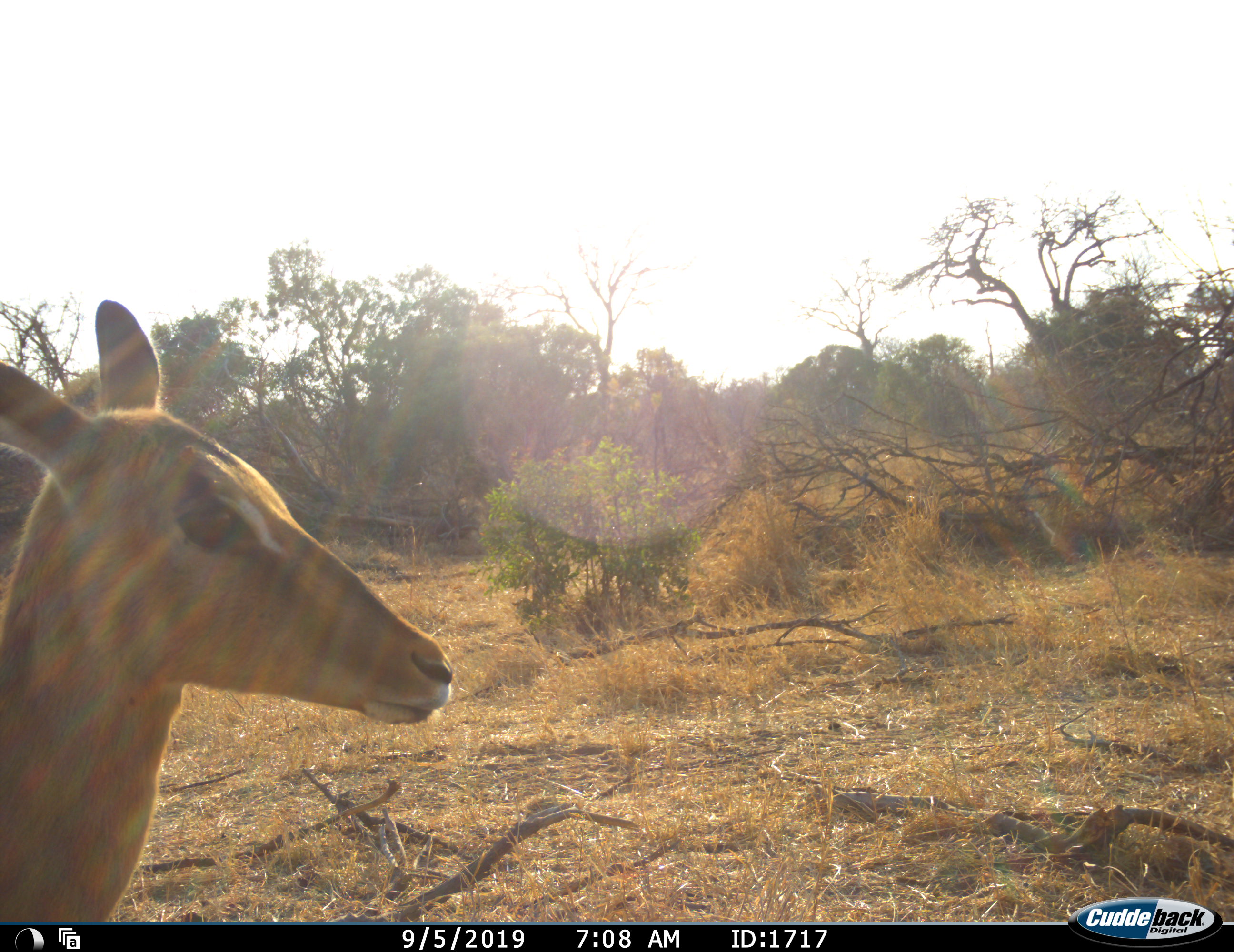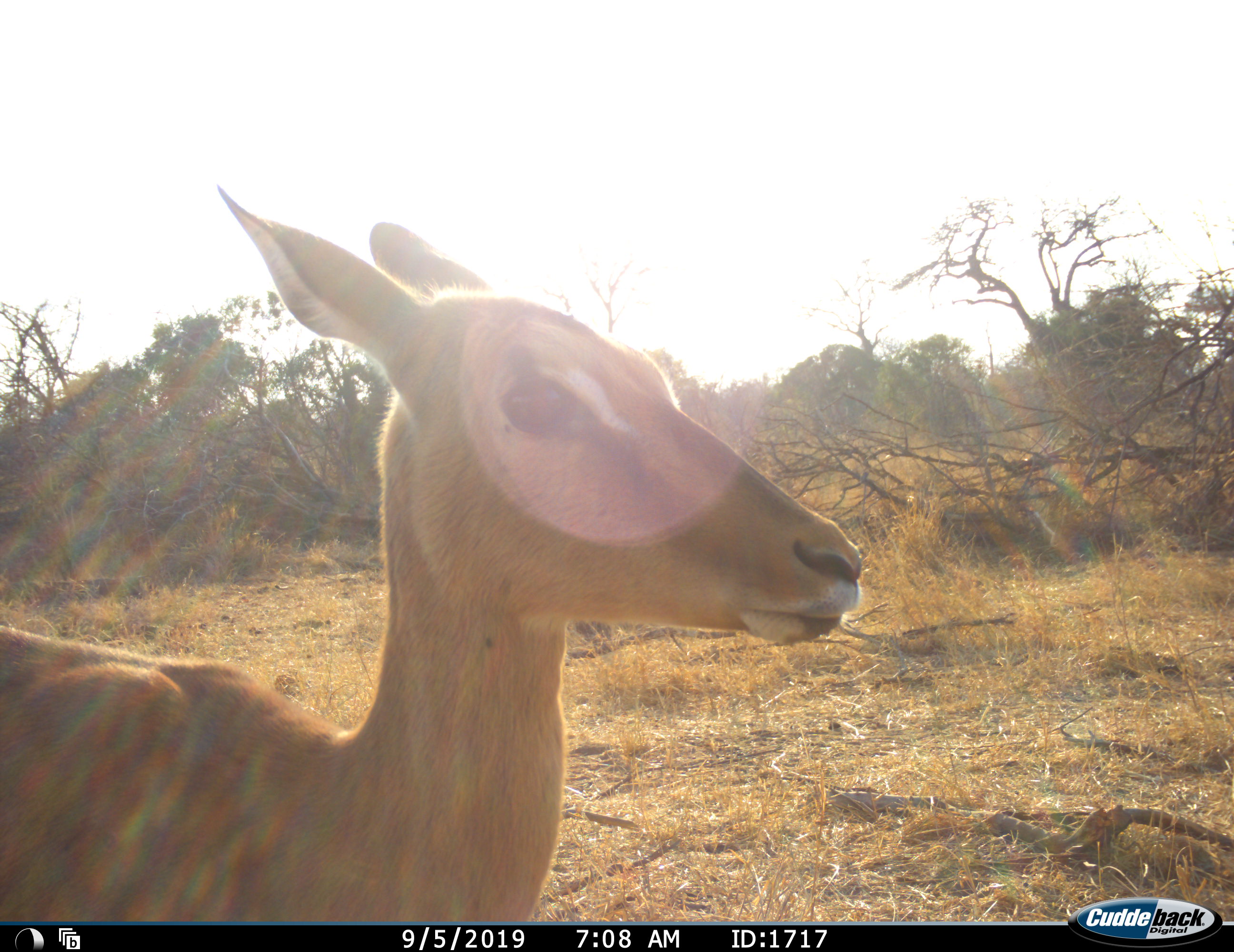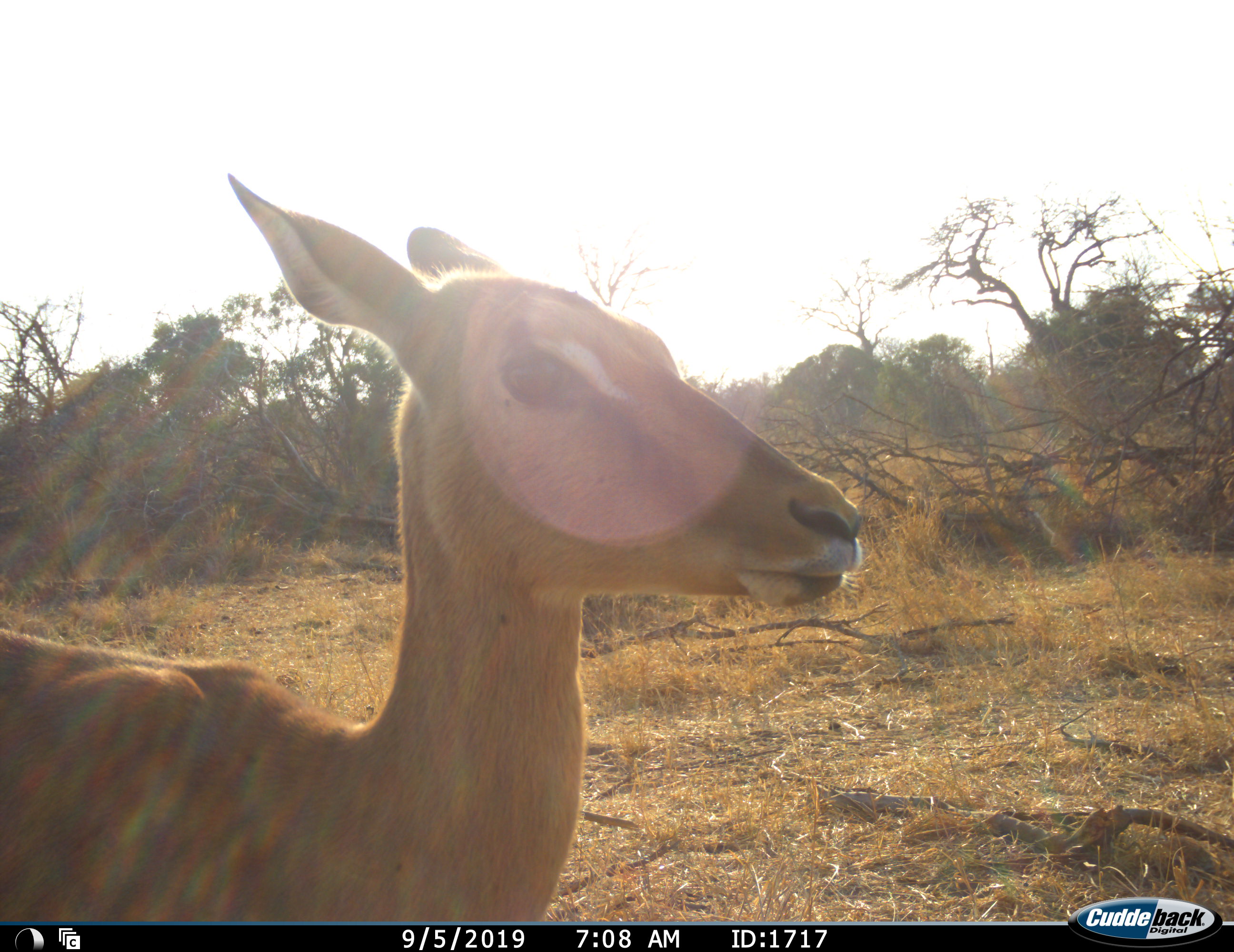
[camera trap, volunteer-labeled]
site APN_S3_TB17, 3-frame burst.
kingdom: Animalia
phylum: Chordata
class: Mammalia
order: Artiodactyla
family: Bovidae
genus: Aepyceros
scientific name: Aepyceros melampus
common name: impala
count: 1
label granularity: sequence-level